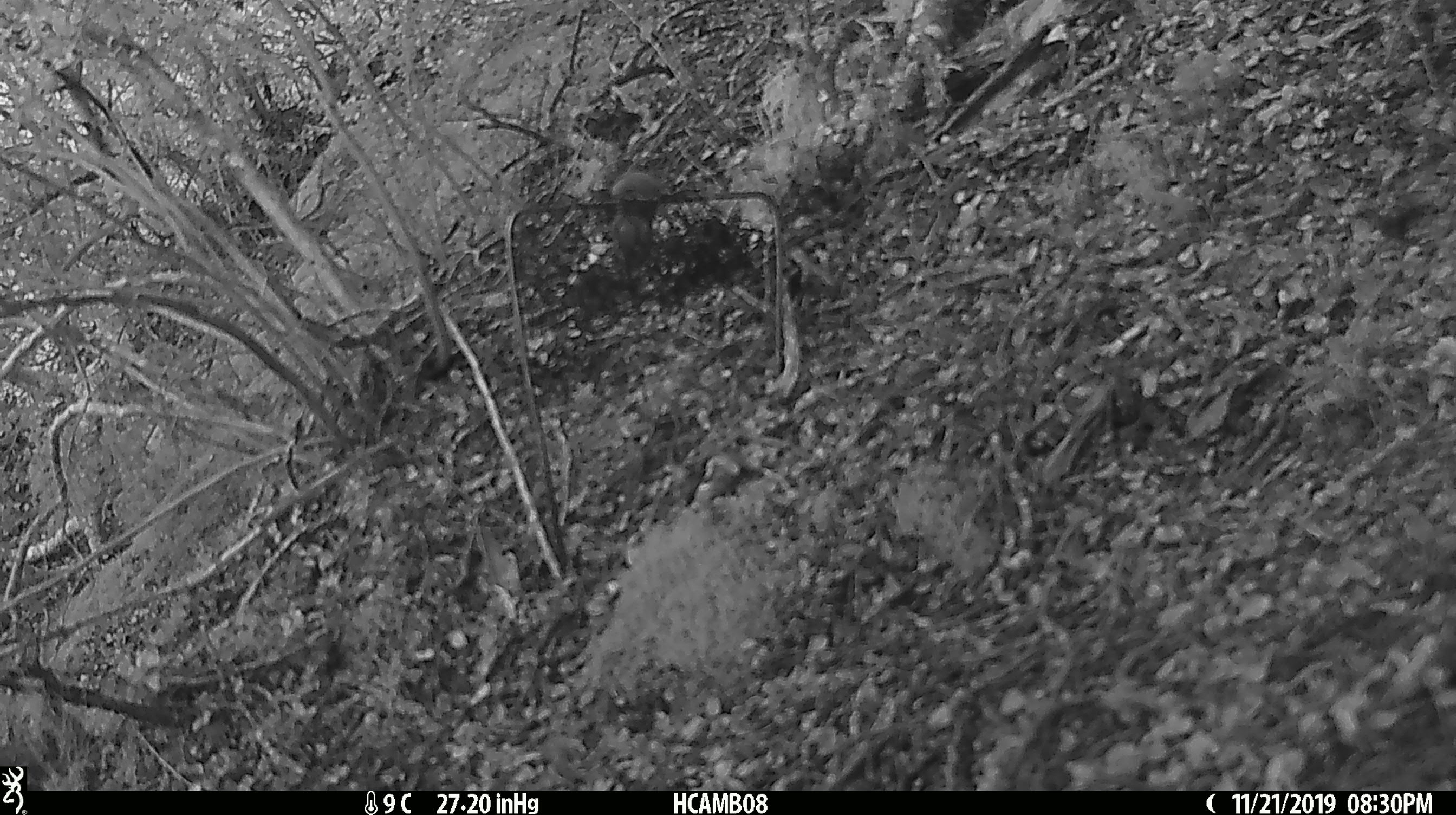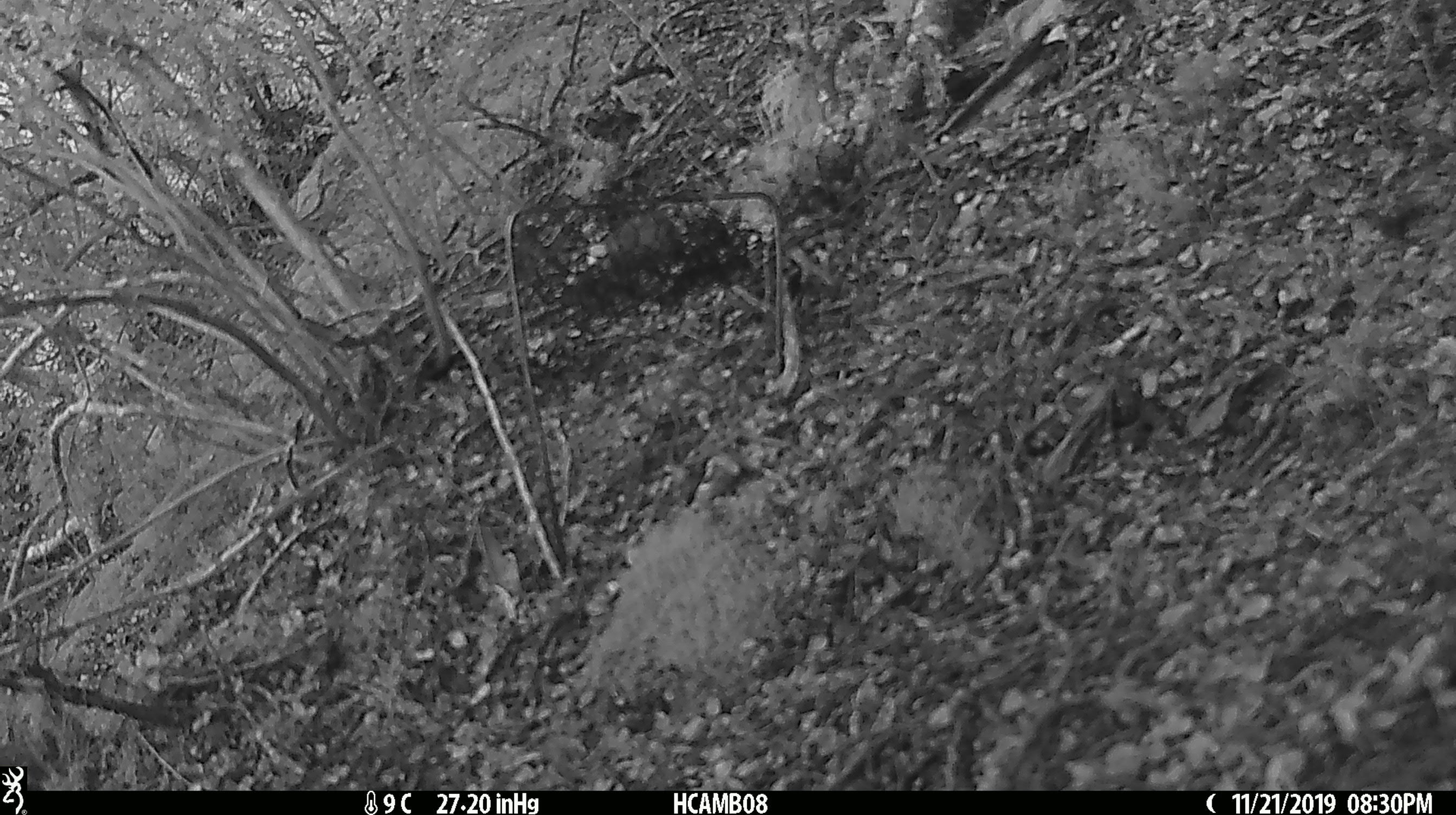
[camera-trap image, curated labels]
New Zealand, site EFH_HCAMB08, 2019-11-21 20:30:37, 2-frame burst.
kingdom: Animalia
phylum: Chordata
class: Mammalia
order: Rodentia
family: Muridae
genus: Mus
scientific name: Mus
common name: mouse